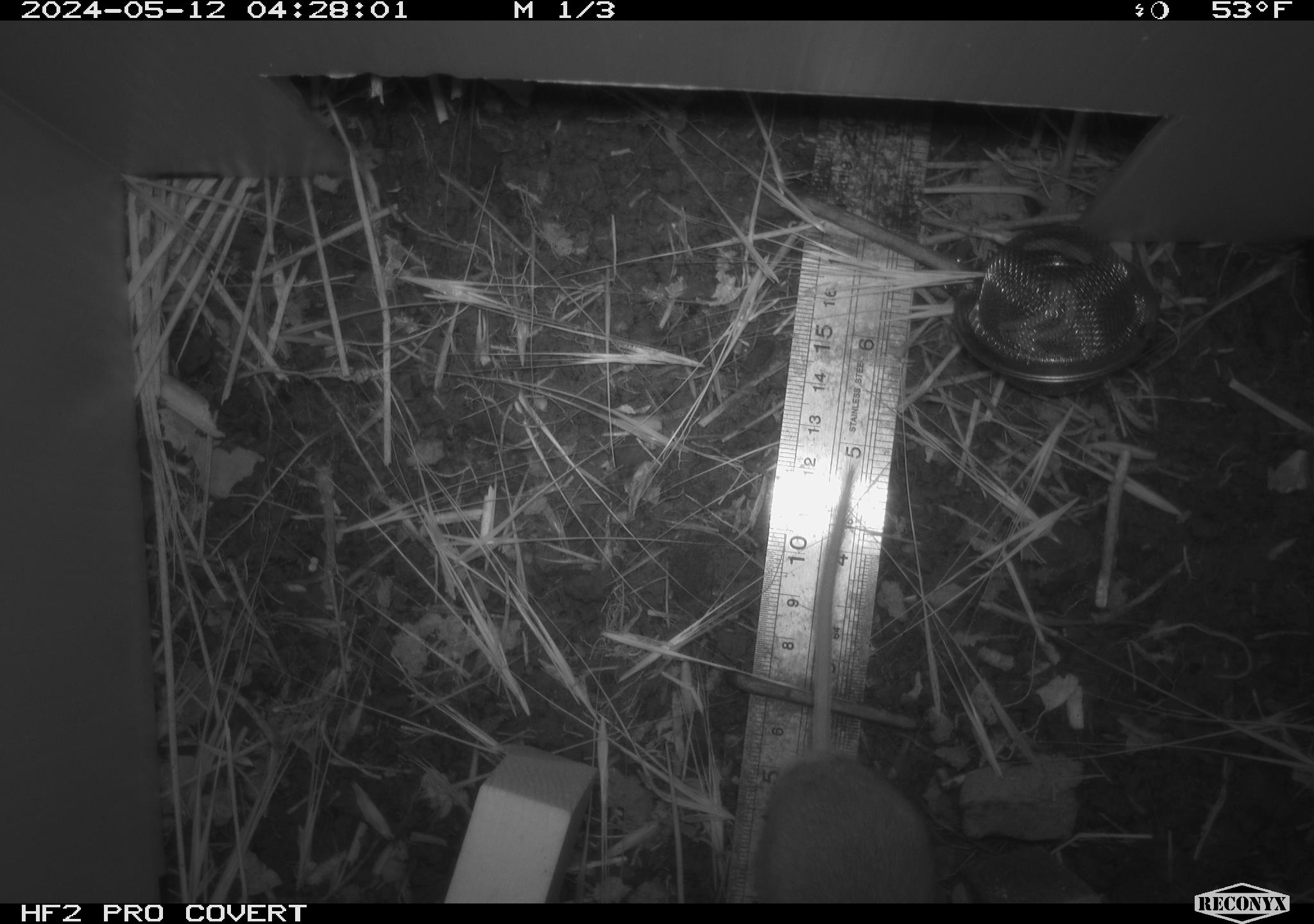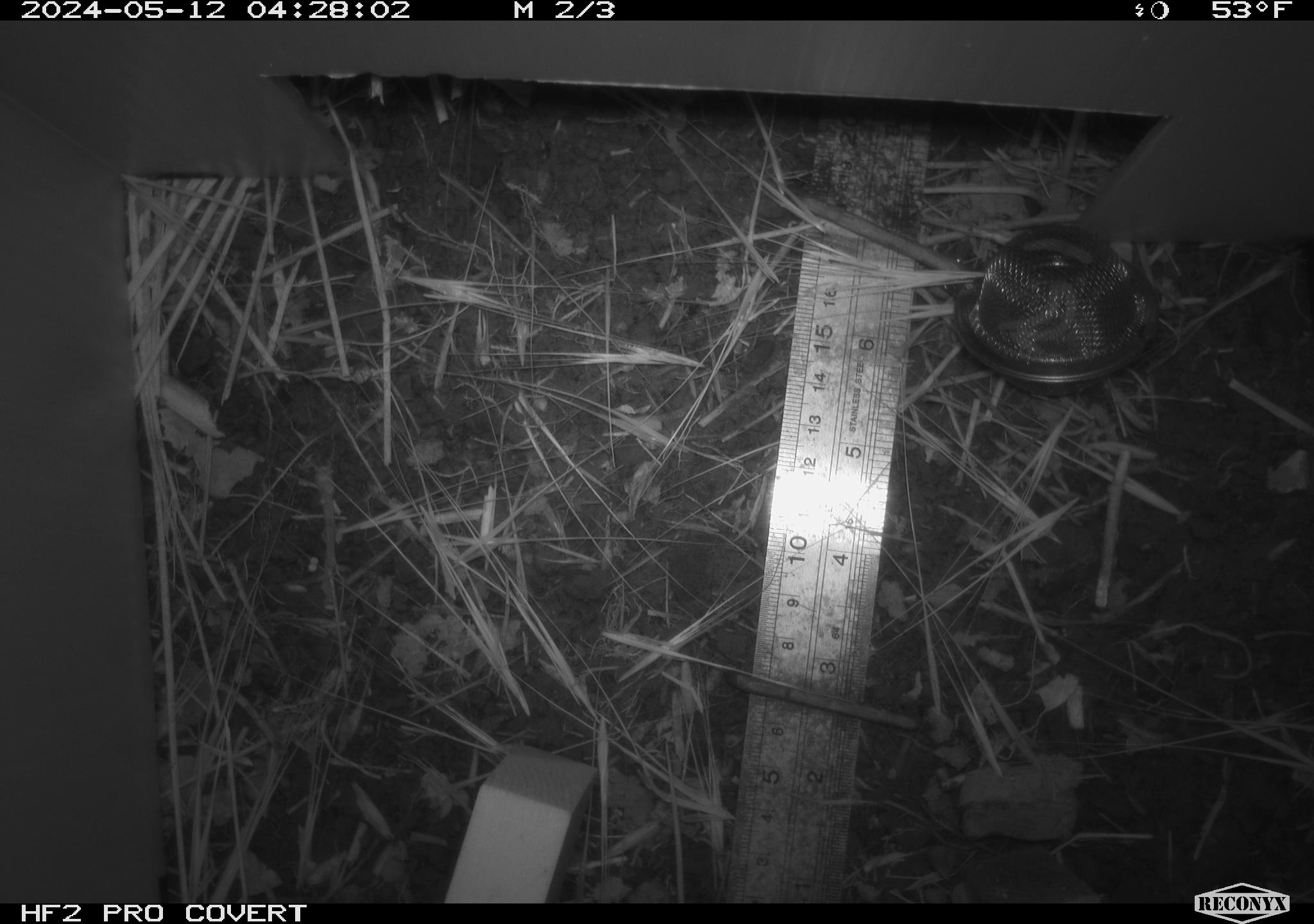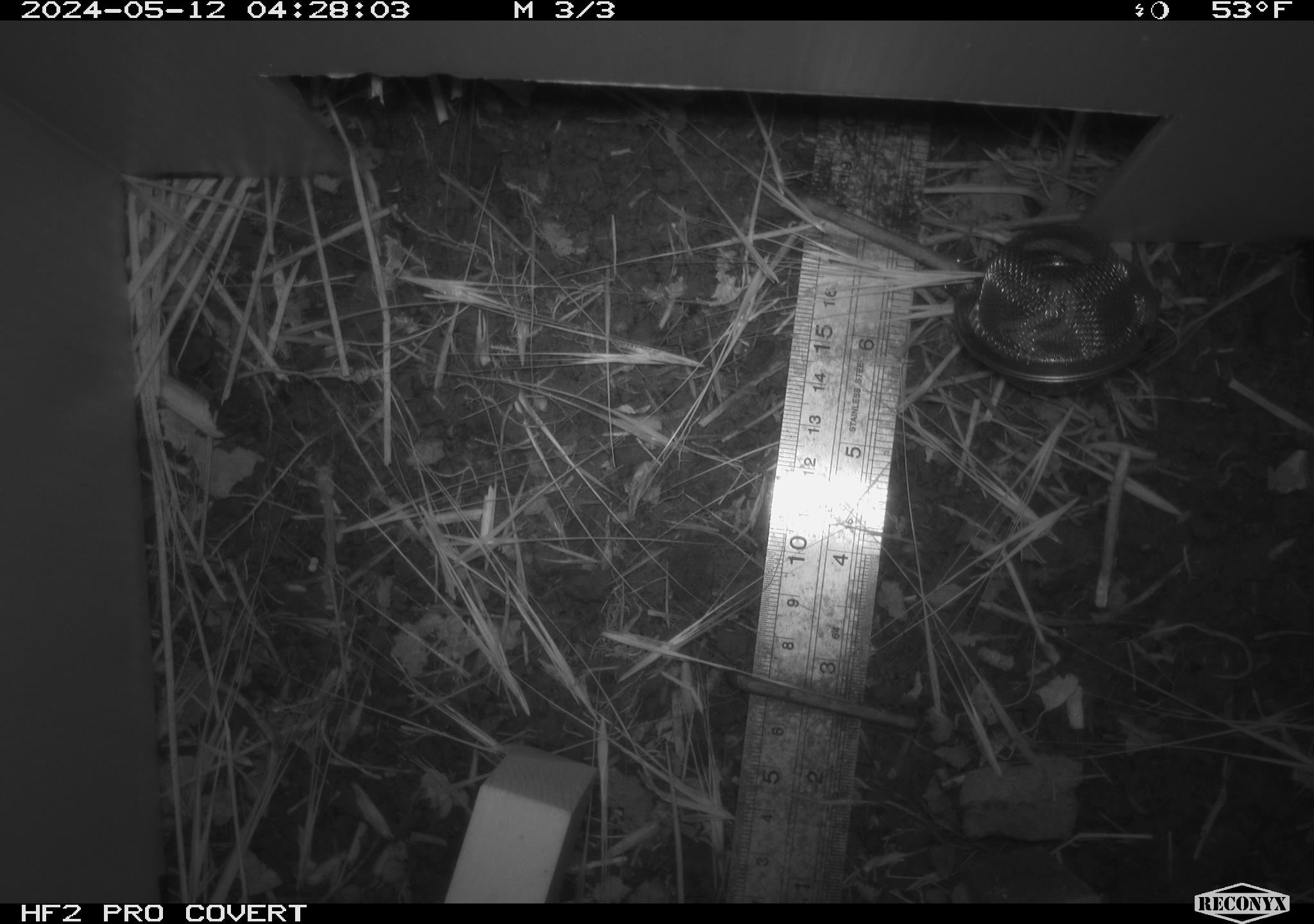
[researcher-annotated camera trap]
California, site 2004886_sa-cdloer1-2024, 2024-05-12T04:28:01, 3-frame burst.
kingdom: Animalia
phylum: Chordata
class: Mammalia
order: Rodentia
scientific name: Rodentia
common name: mouse species